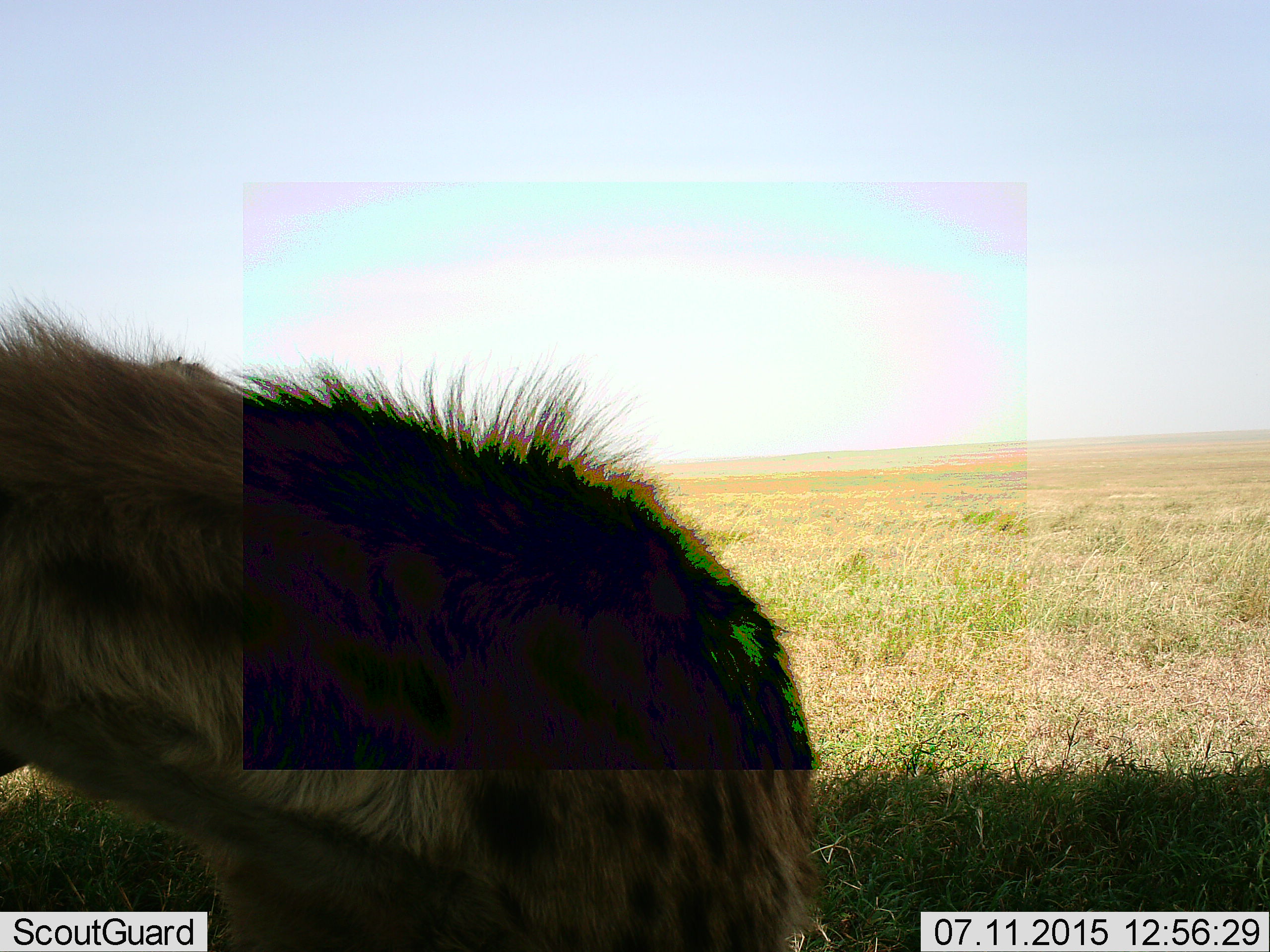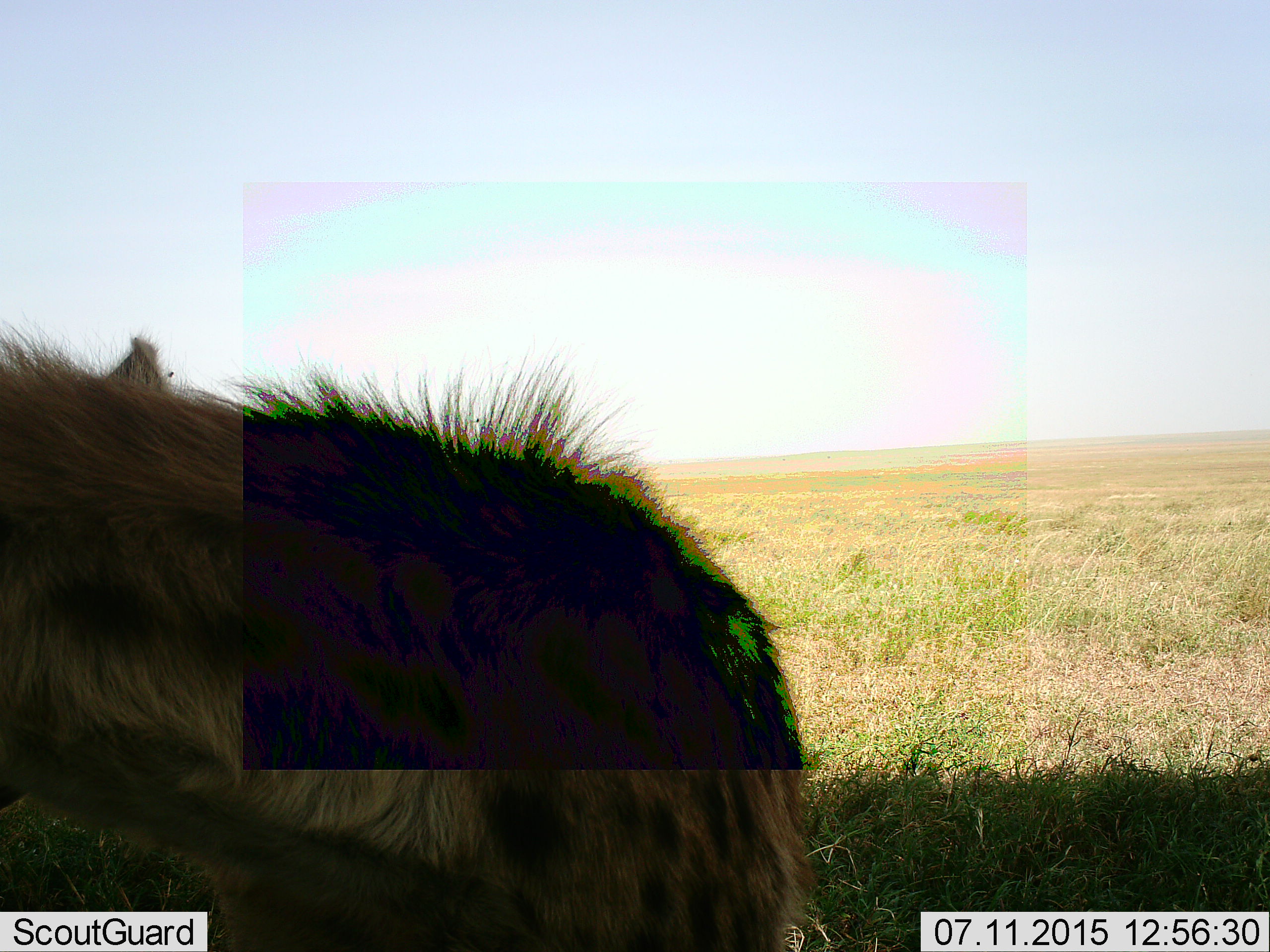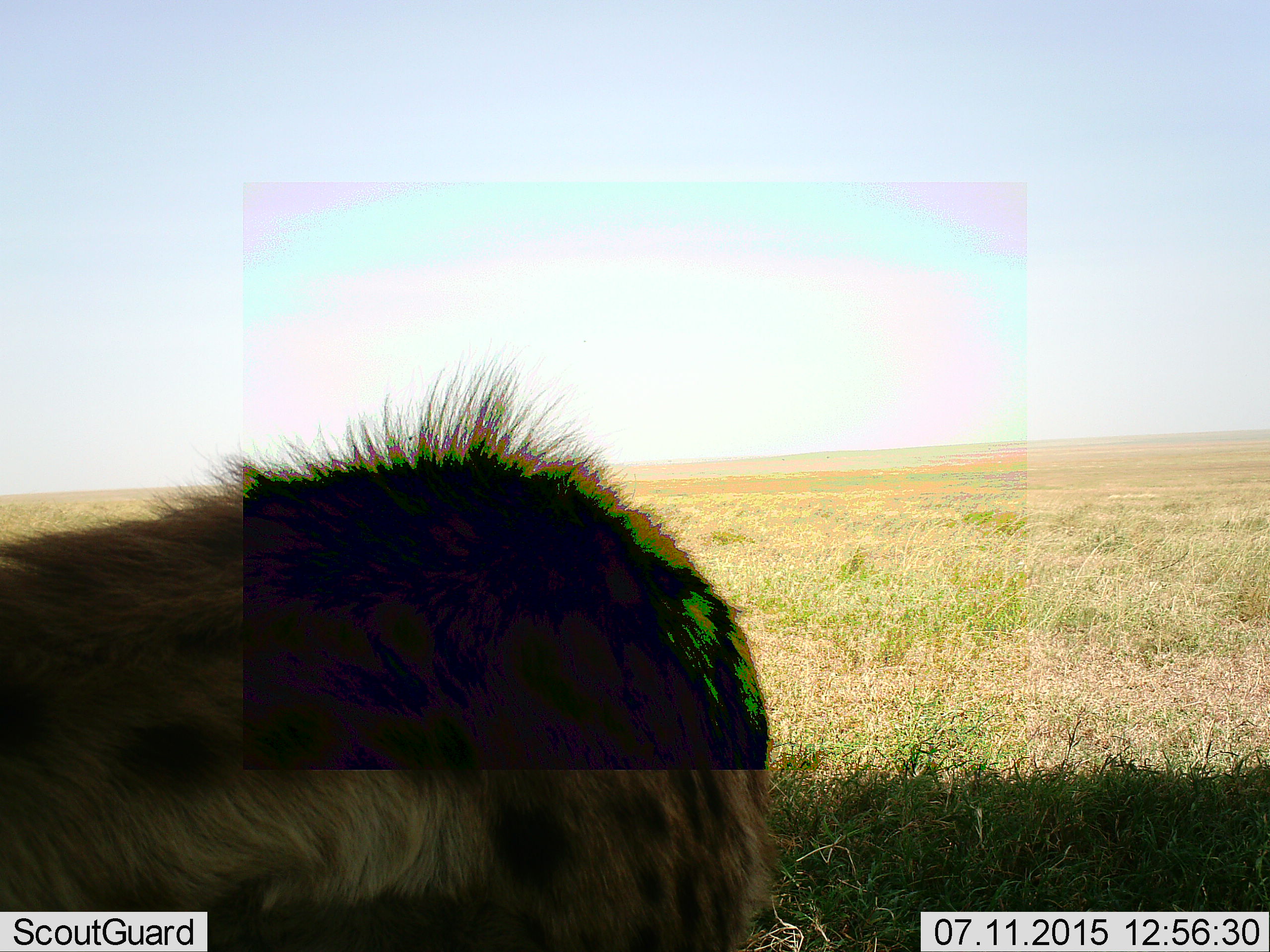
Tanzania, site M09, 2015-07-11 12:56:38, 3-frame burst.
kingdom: Animalia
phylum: Chordata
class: Mammalia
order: Carnivora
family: Hyaenidae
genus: Crocuta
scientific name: Crocuta crocuta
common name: spotted hyena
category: hyenaspotted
Hyenaspotted (spotted hyena) (Crocuta crocuta), count 1. Behavior (volunteer vote fractions): standing 83%, resting 0%, moving 17%, interacting 0%. Young present (vote fraction): 0%. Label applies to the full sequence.